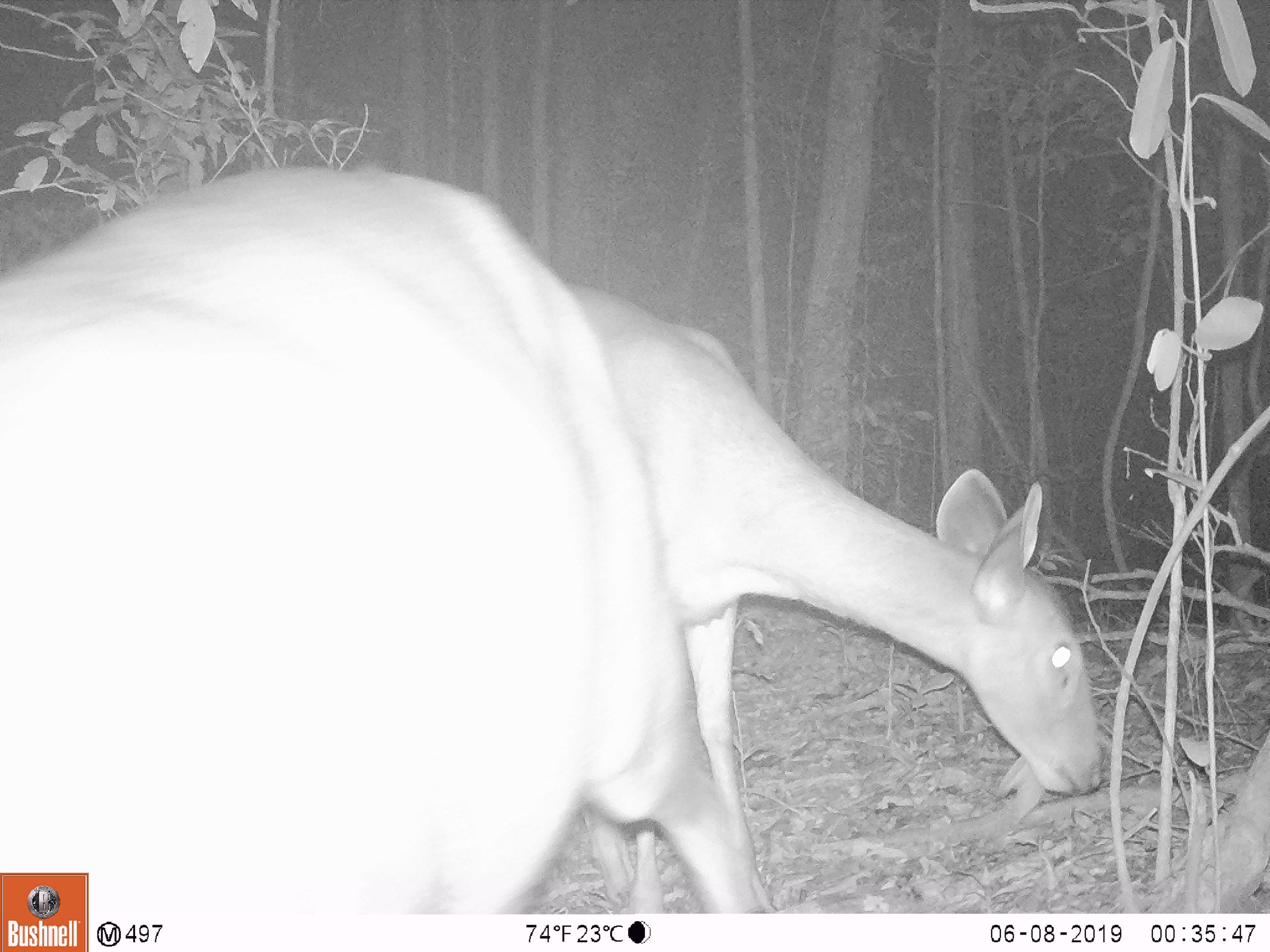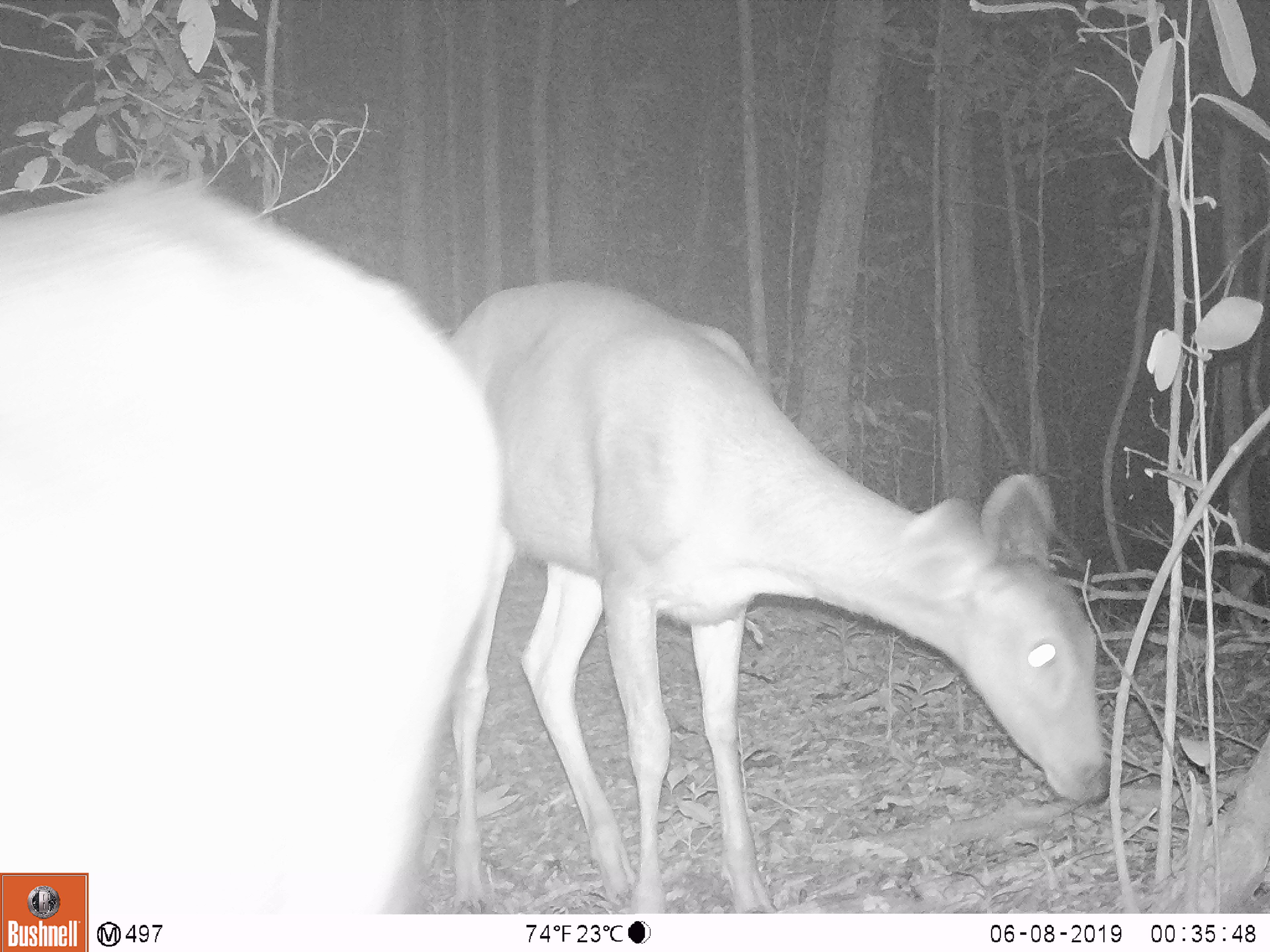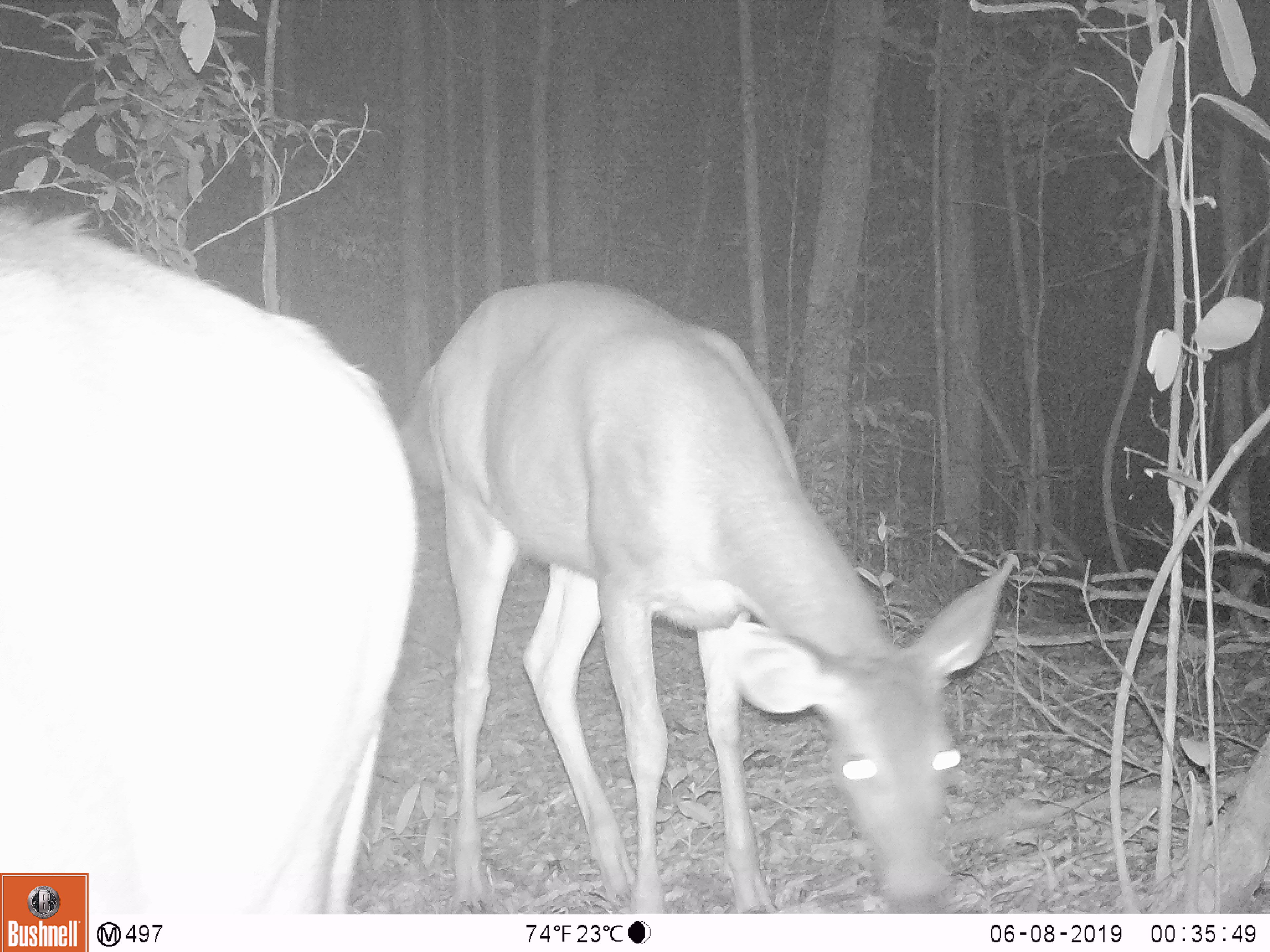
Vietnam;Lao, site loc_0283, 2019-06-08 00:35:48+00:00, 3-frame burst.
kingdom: Animalia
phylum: Chordata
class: Mammalia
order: Artiodactyla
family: Cervidae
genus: Rusa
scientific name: Rusa unicolor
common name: sambar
Sambar (Rusa unicolor). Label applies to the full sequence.